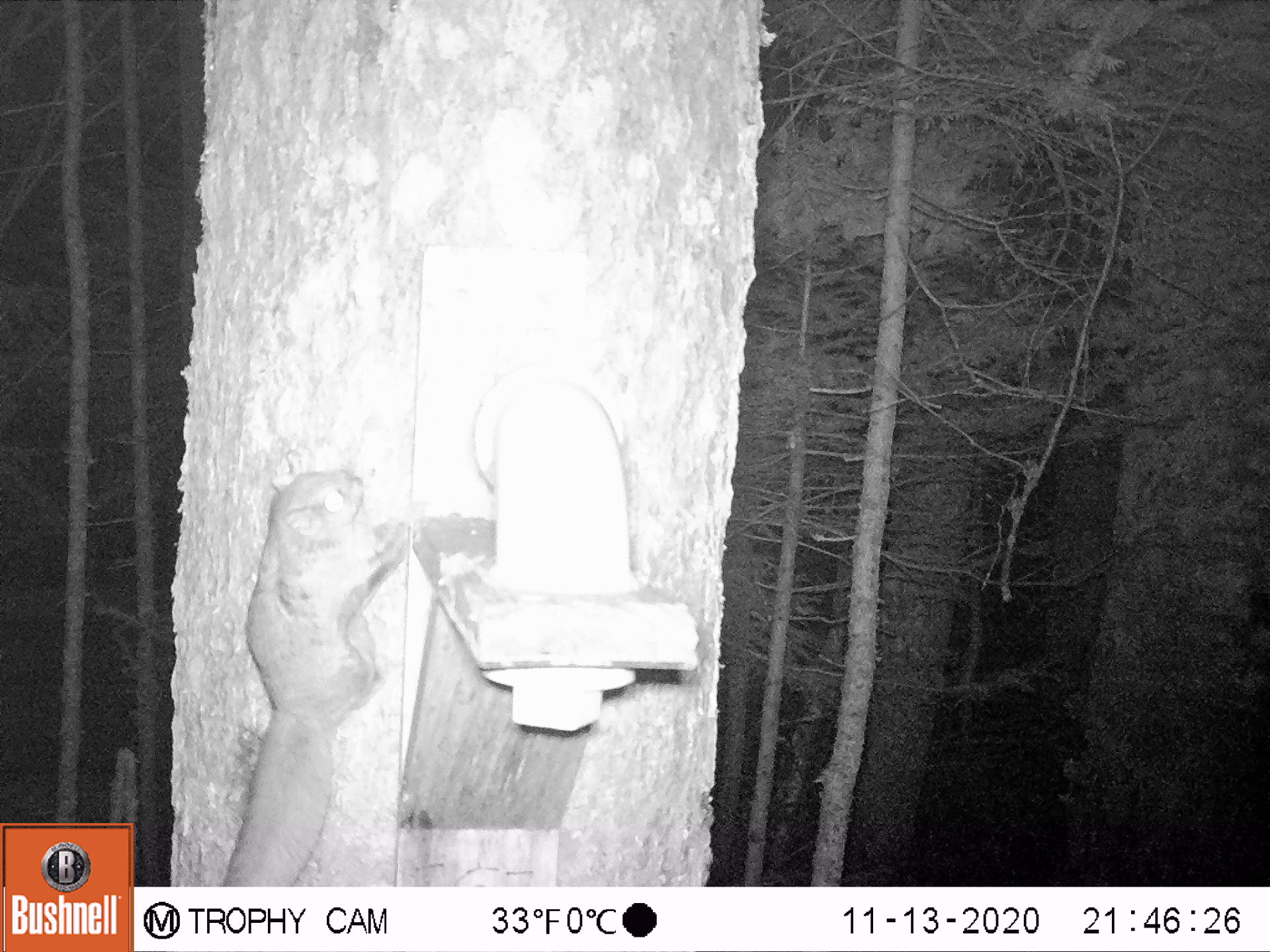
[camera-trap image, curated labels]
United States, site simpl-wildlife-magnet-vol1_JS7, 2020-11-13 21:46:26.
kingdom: Animalia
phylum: Chordata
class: Mammalia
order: Rodentia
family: Sciuridae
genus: Glaucomys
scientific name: Glaucomys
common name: flying squirrel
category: flying squirrel sp.